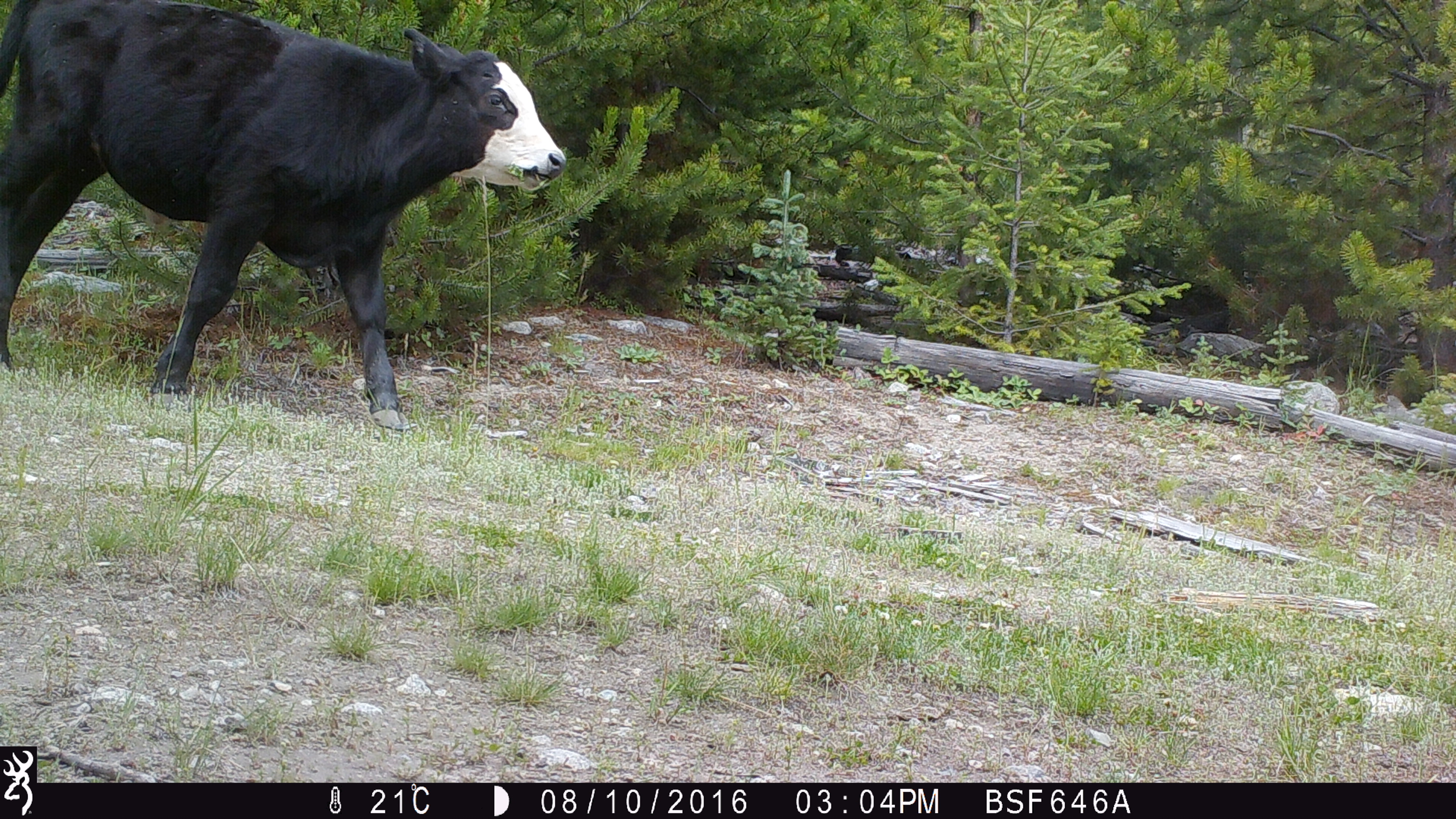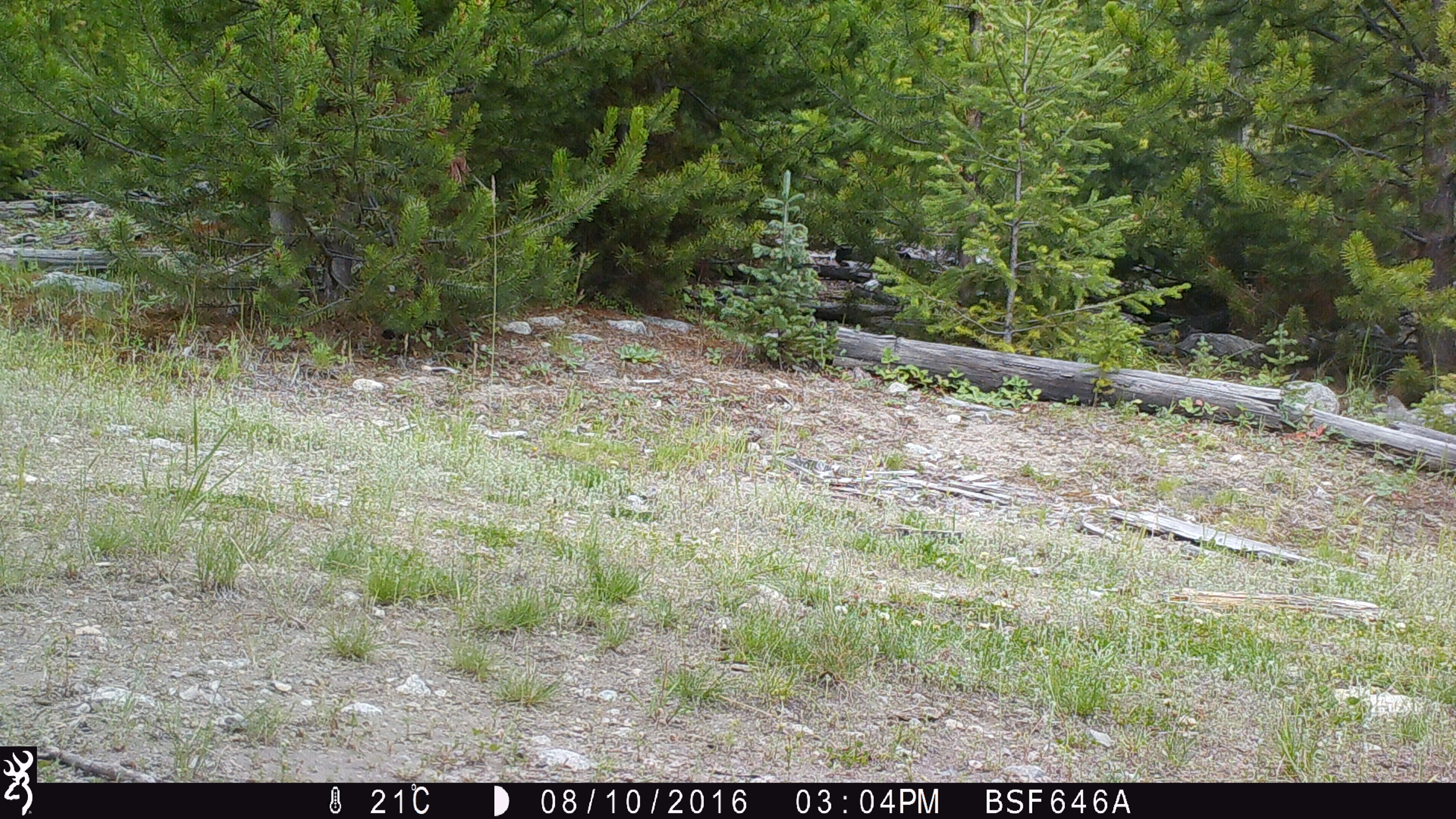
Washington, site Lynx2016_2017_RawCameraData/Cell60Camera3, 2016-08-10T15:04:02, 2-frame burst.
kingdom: Animalia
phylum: Chordata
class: Mammalia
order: Artiodactyla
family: Bovidae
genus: Bos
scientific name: Bos taurus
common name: domestic cattle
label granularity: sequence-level